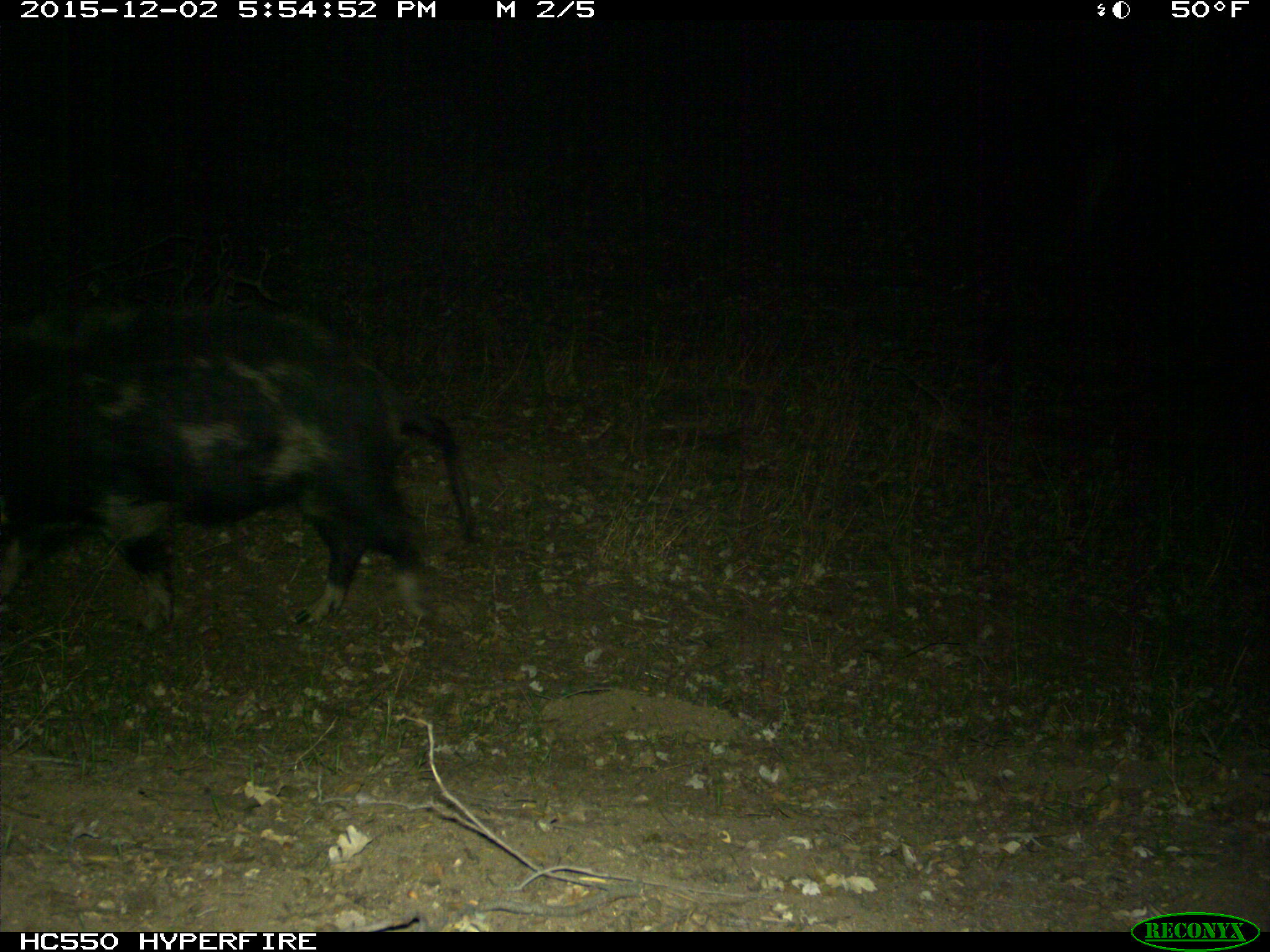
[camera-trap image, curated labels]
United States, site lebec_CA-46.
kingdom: Animalia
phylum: Chordata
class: Mammalia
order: Artiodactyla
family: Suidae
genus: Sus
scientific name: Sus scrofa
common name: wild boar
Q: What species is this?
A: Sus scrofa (wild boar).